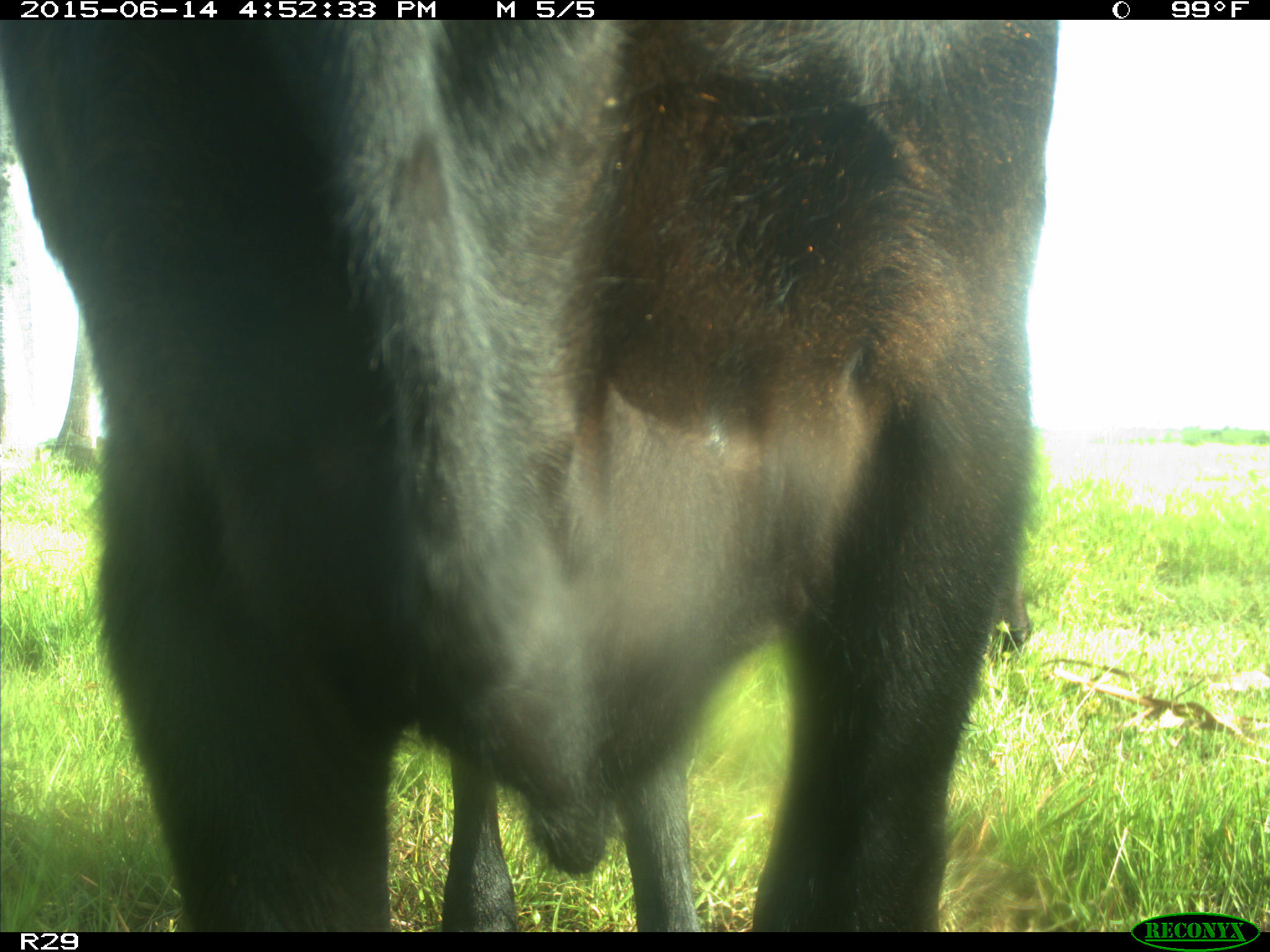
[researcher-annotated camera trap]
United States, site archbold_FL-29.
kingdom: Animalia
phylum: Chordata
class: Mammalia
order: Artiodactyla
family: Bovidae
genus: Bos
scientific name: Bos taurus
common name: domestic cow